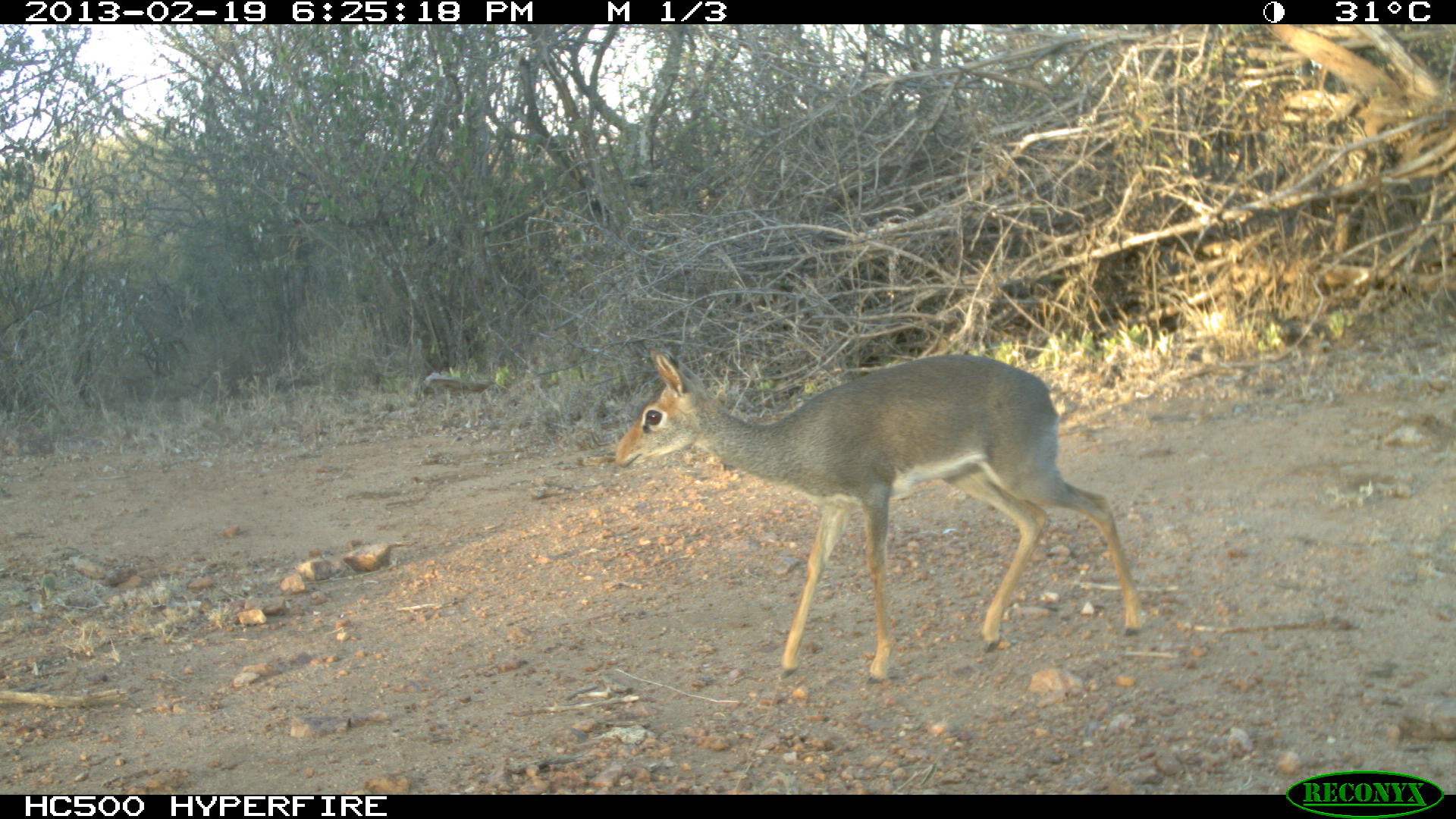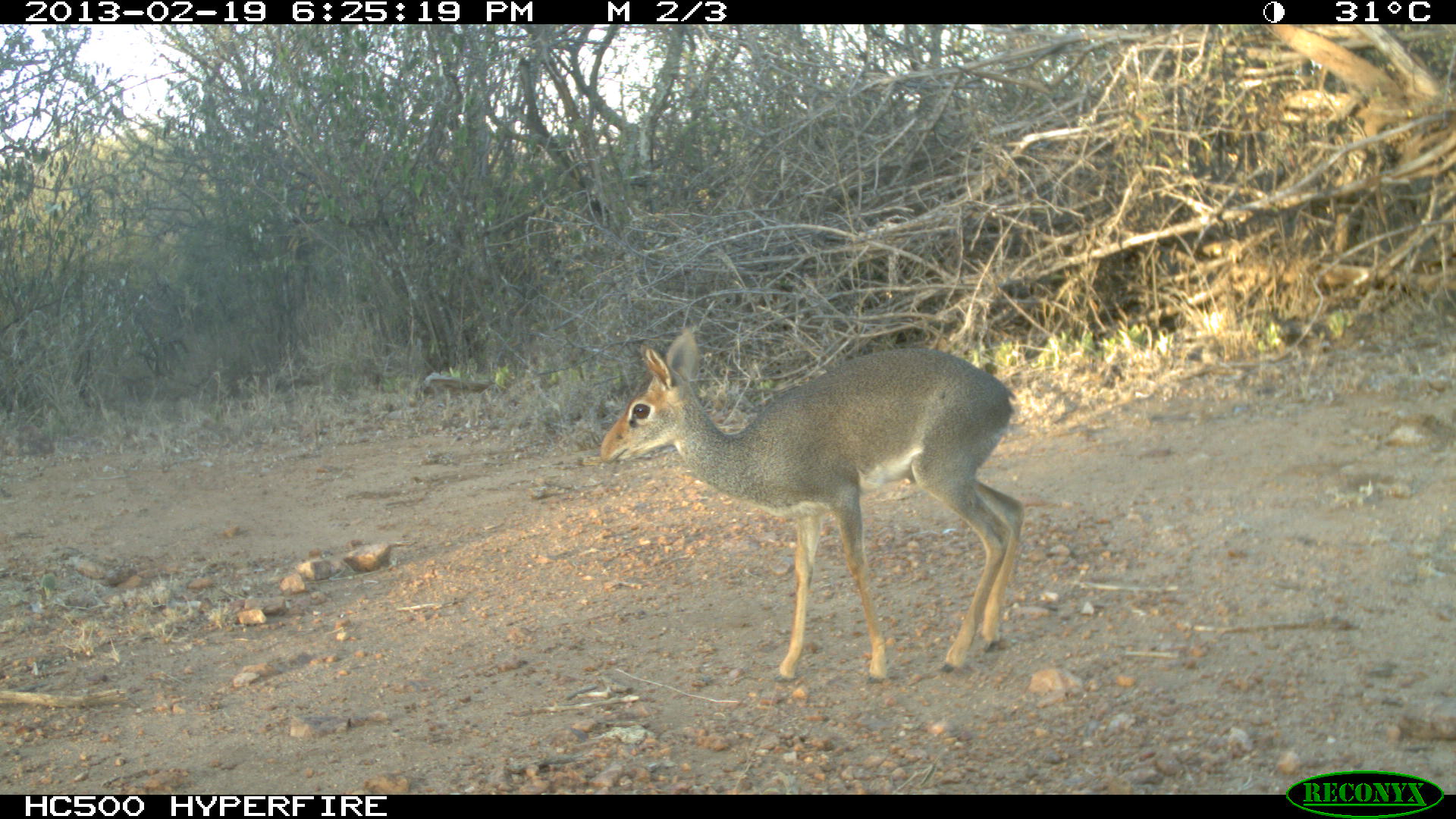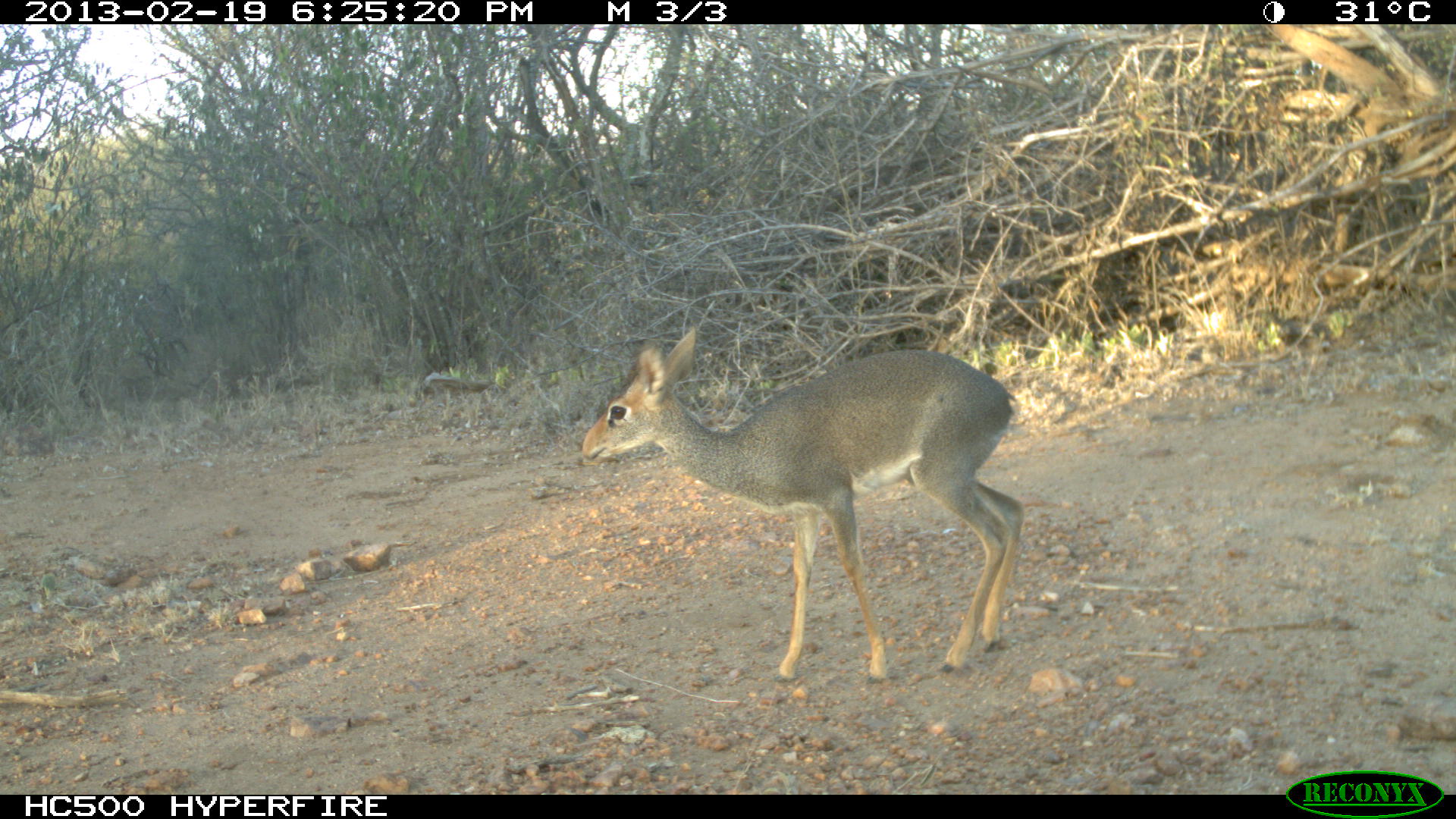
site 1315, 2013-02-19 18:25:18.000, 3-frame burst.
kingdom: Animalia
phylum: Chordata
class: Mammalia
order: Artiodactyla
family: Bovidae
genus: Madoqua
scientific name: Madoqua guentheri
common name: günther's dik-dik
Madoqua guentheri (günther's dik-dik), count 1.